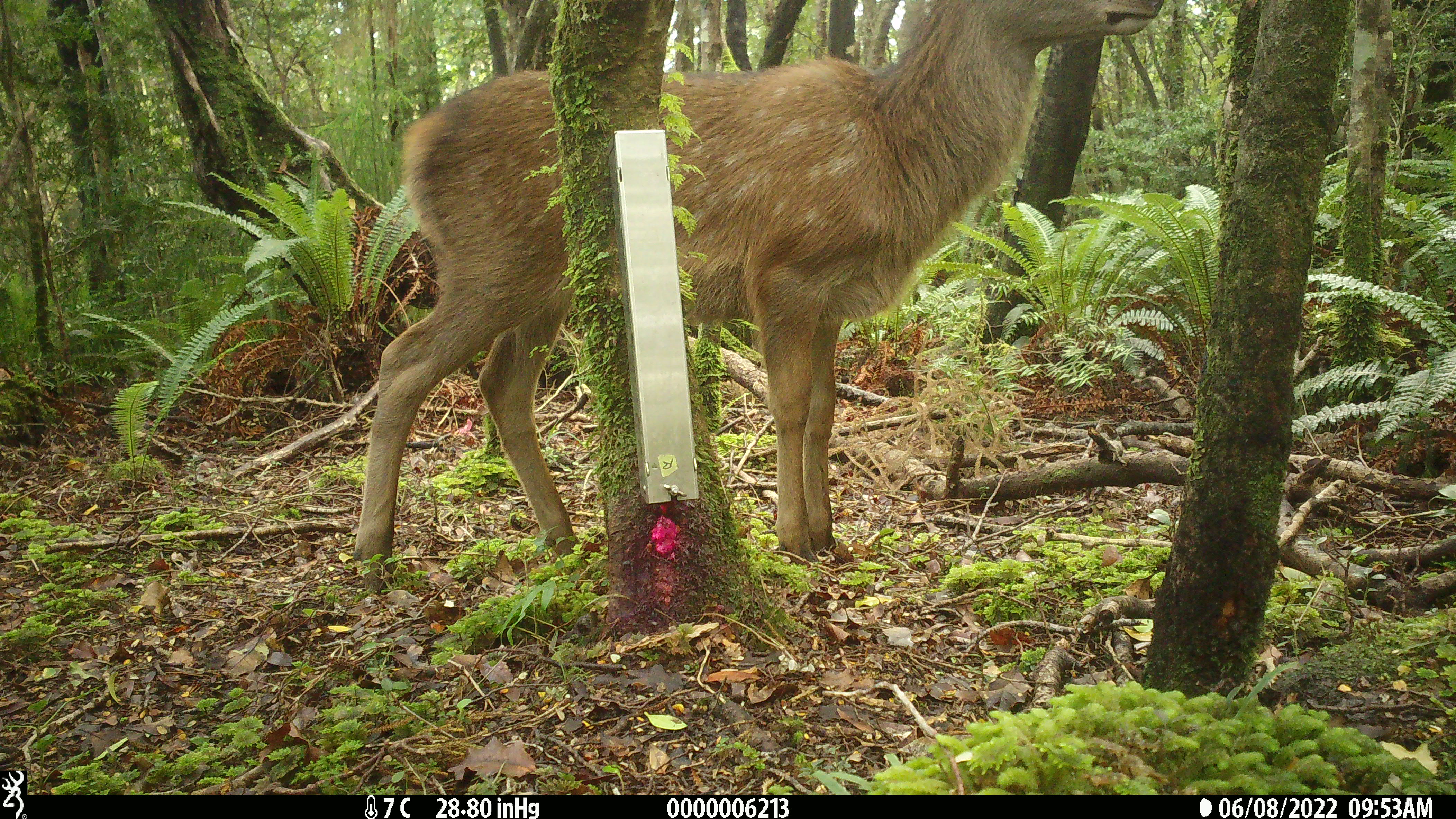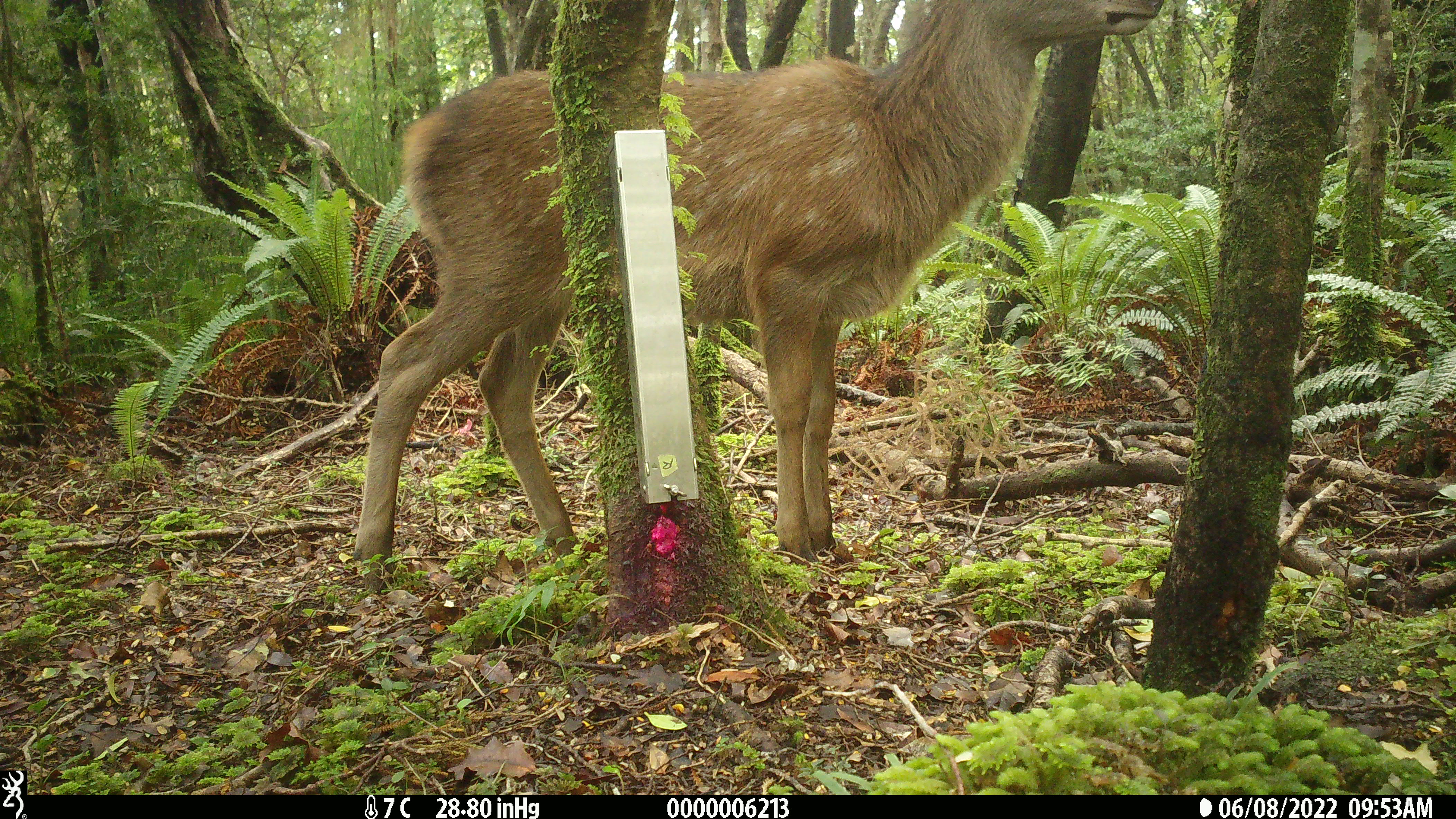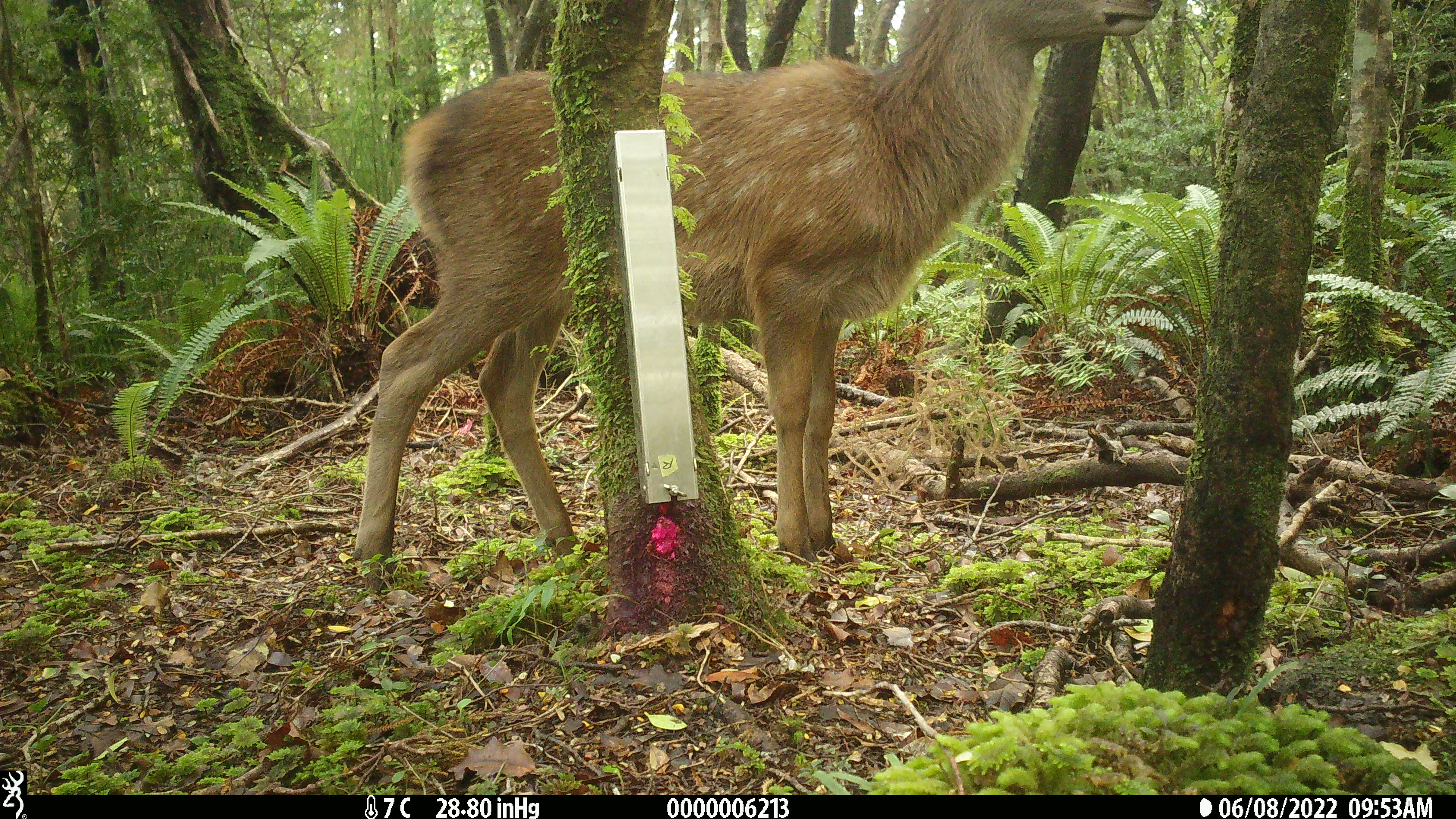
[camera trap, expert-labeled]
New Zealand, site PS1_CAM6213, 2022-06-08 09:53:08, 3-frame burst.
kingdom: Animalia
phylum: Chordata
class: Mammalia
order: Artiodactyla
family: Cervidae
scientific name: Cervidae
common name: deer